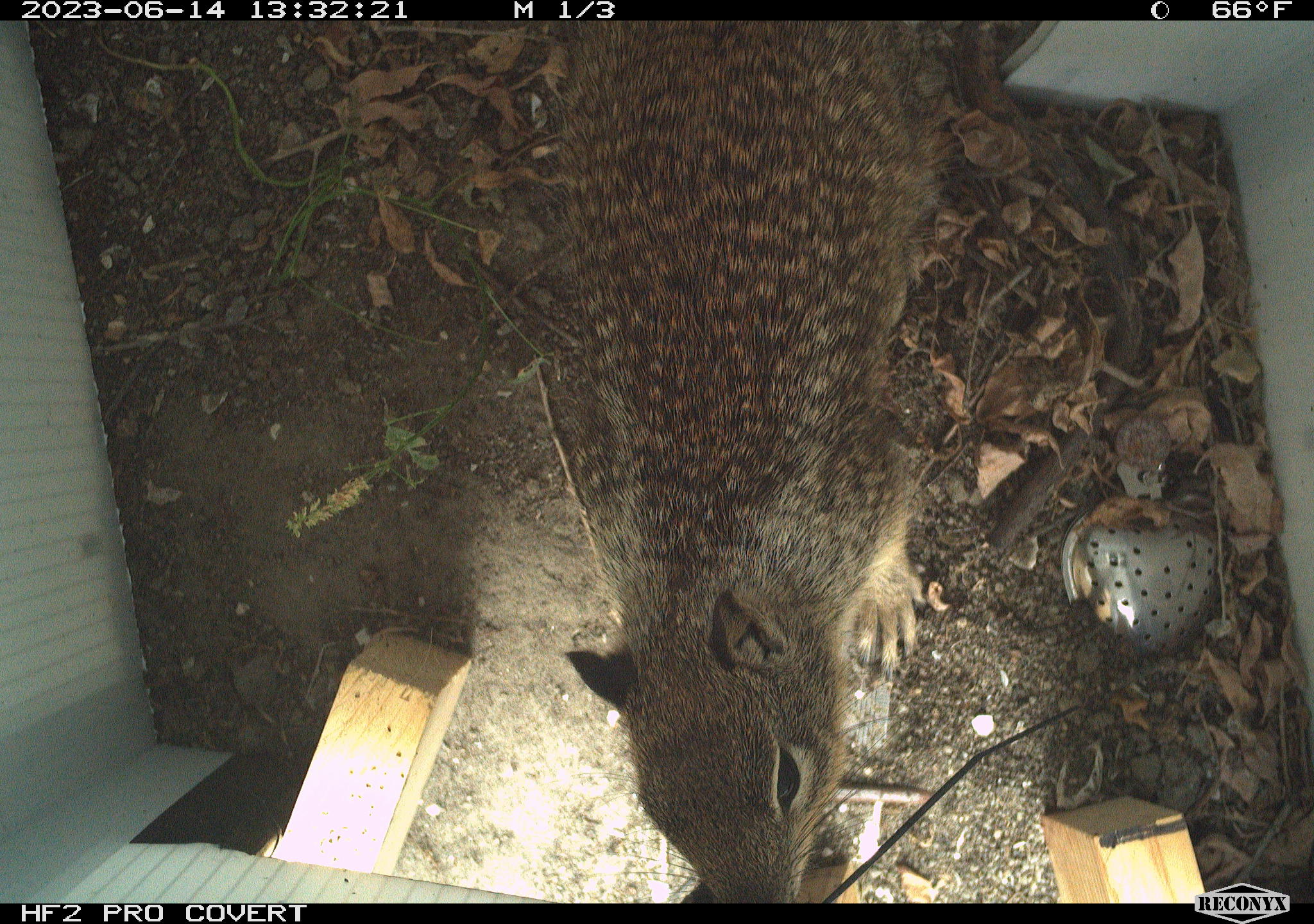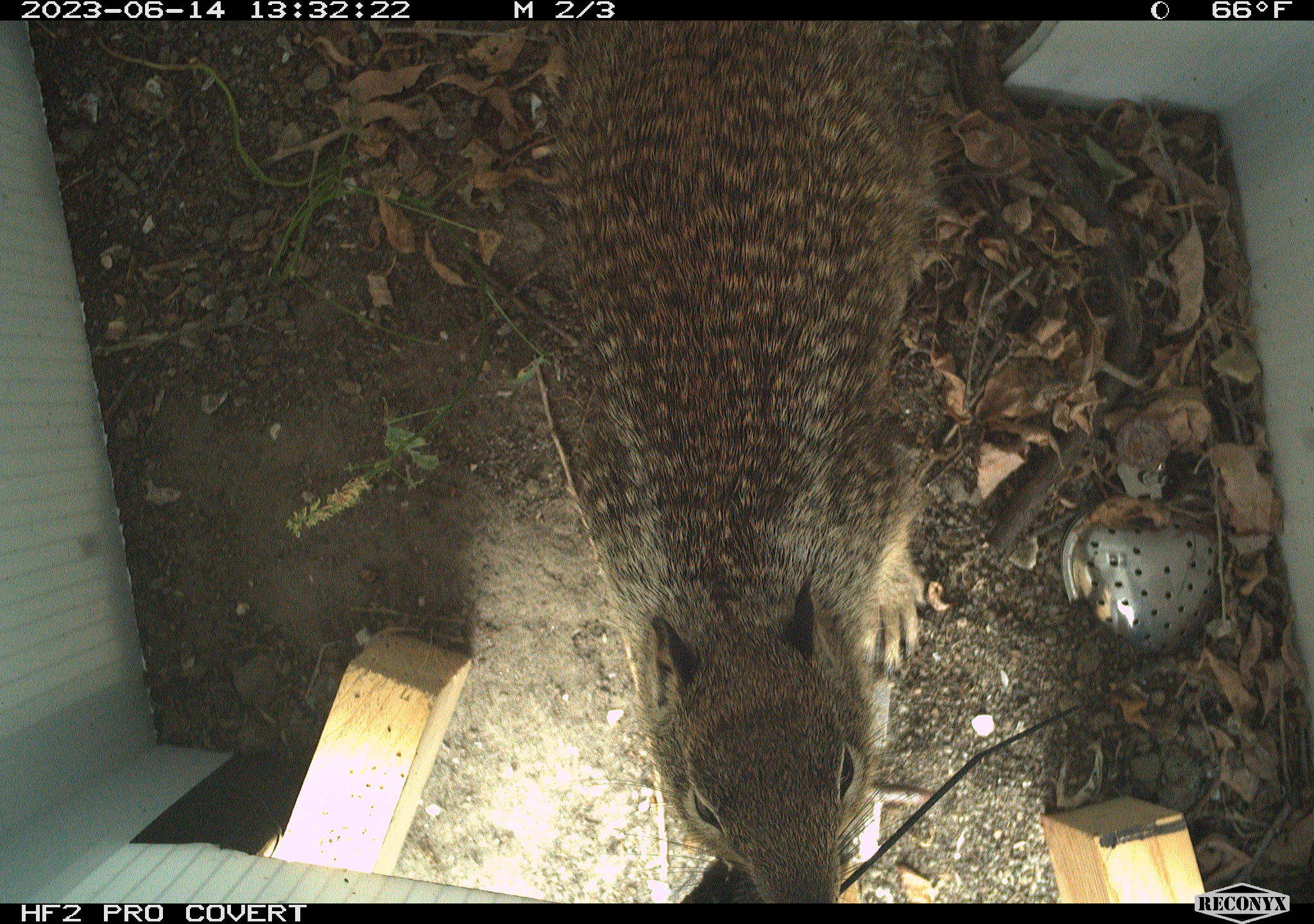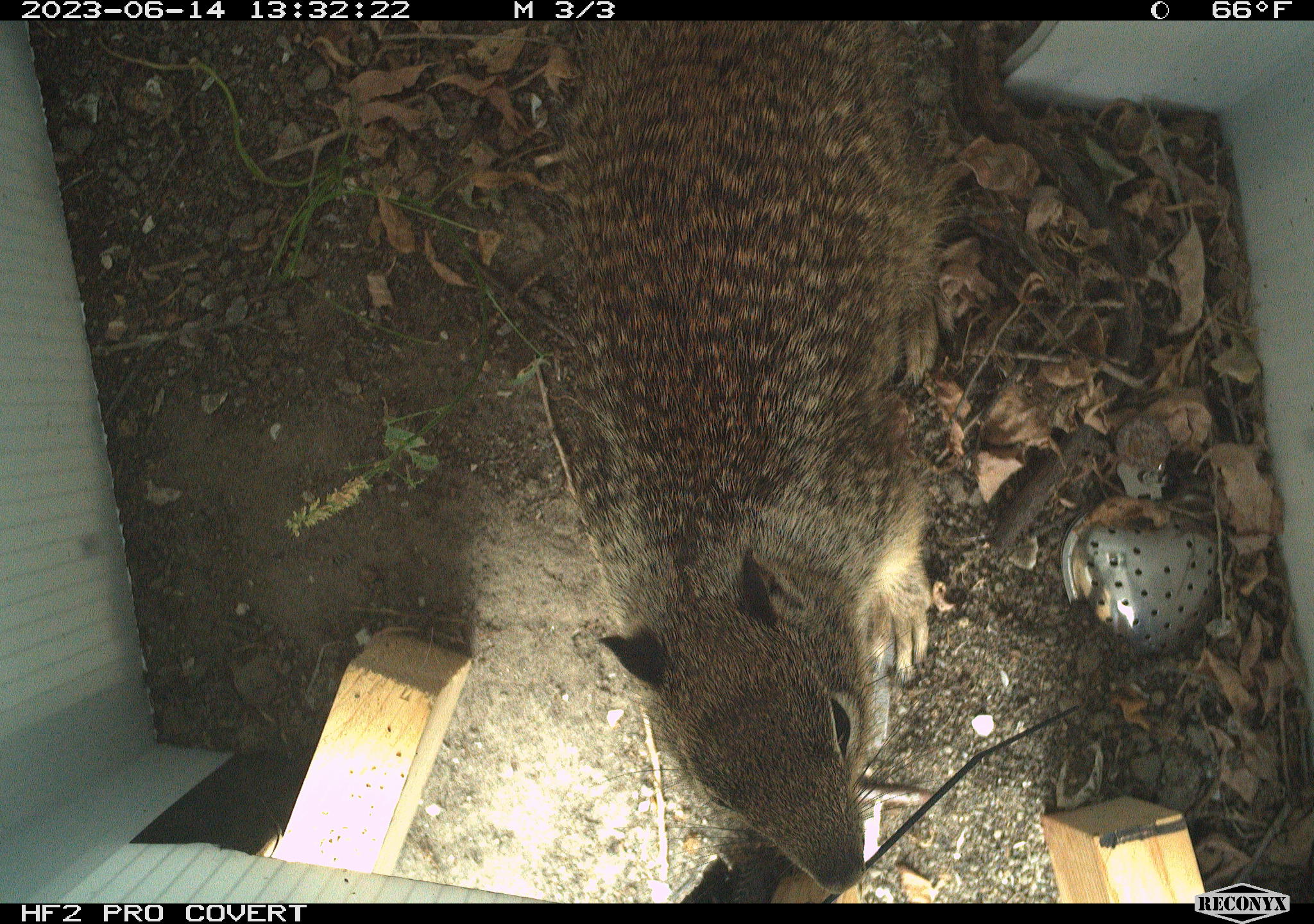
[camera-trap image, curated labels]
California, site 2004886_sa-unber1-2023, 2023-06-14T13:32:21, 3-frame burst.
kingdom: Animalia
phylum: Chordata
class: Mammalia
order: Rodentia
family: Sciuridae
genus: Otospermophilus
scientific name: Otospermophilus beecheyi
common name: california ground squirrel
California ground squirrel (Otospermophilus beecheyi).